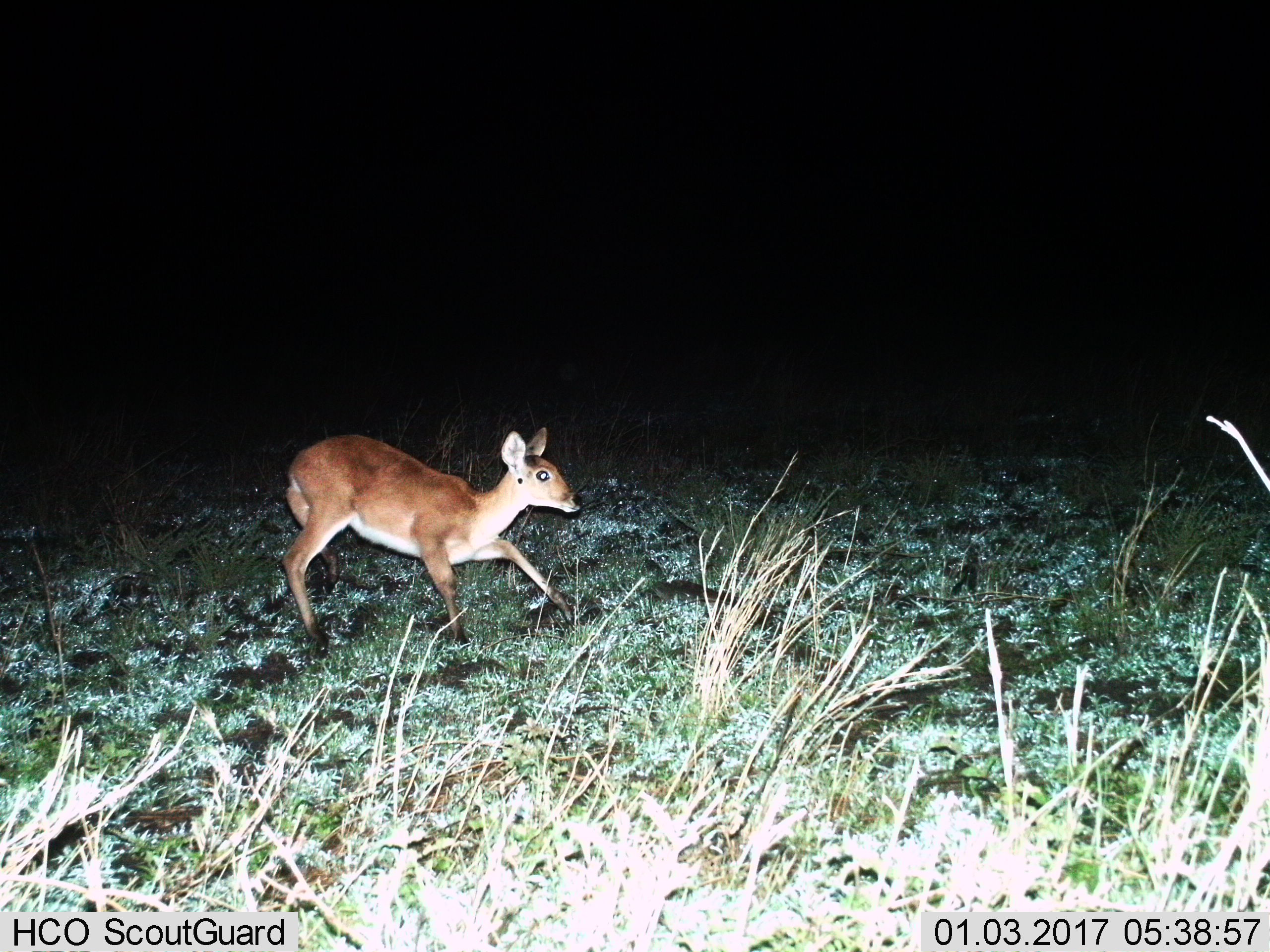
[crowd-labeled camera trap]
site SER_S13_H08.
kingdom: Animalia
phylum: Chordata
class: Mammalia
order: Artiodactyla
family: Bovidae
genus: Redunca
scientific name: Redunca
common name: reedbuck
Reedbuck (Redunca), count 1. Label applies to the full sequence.